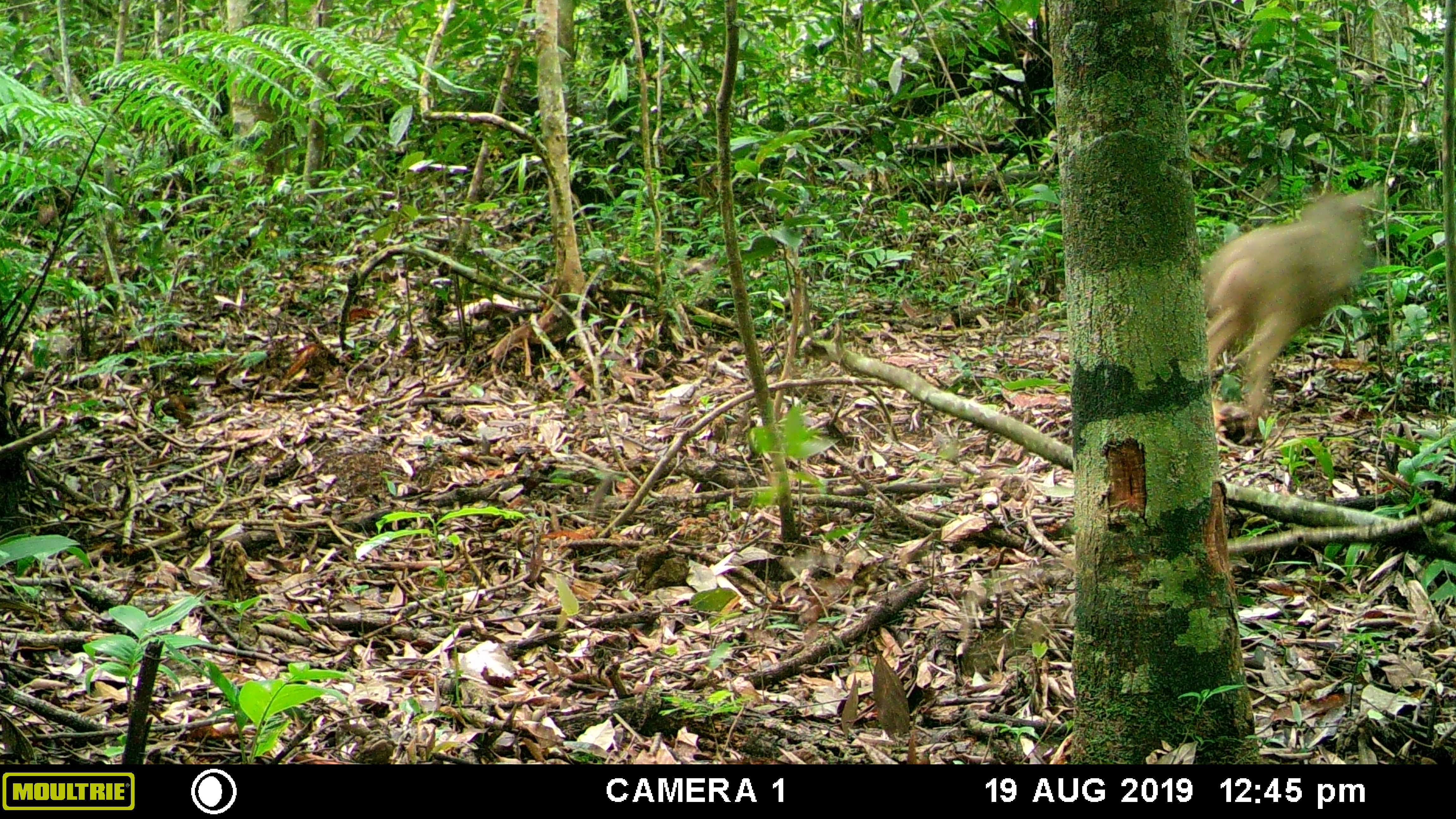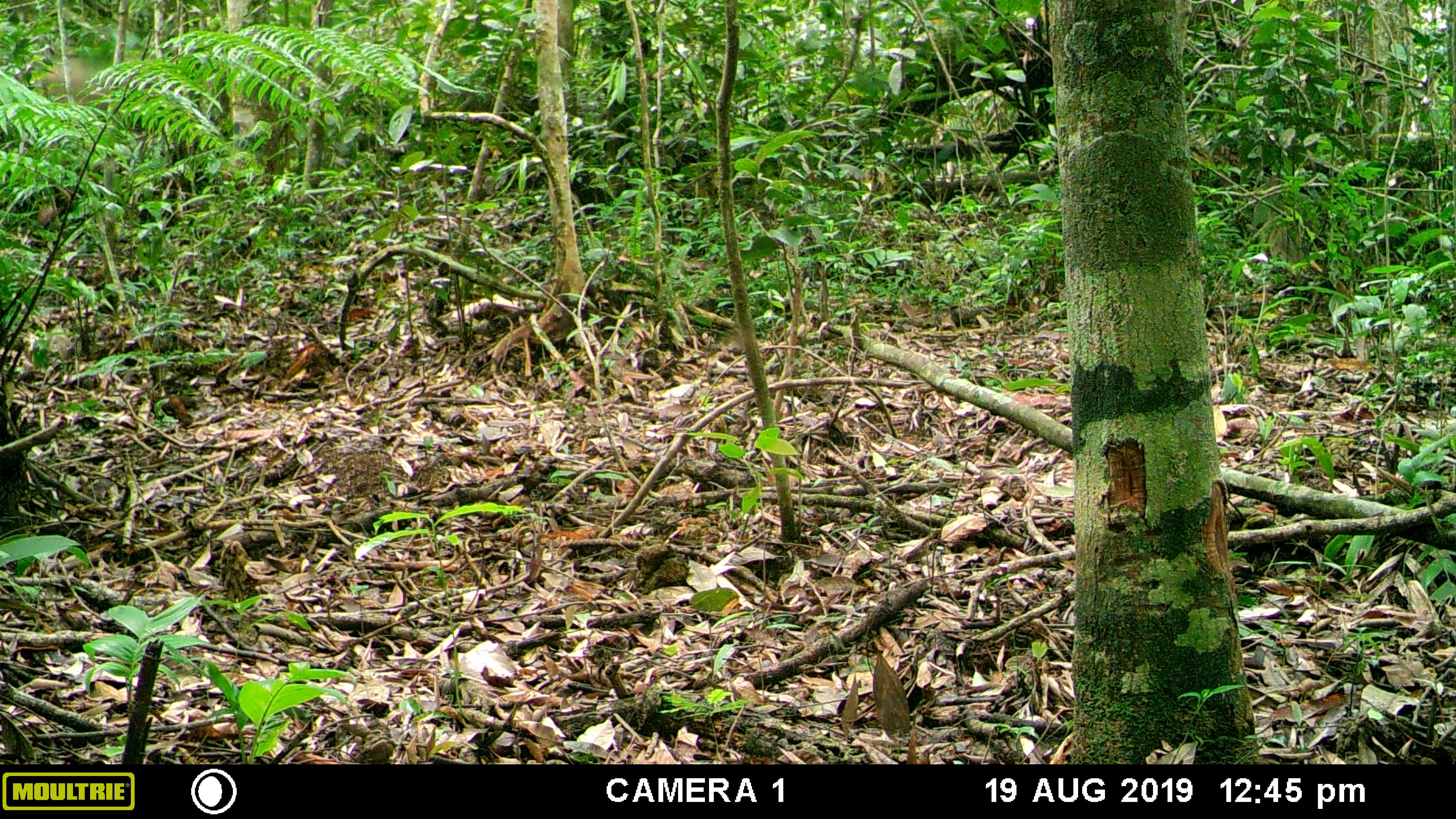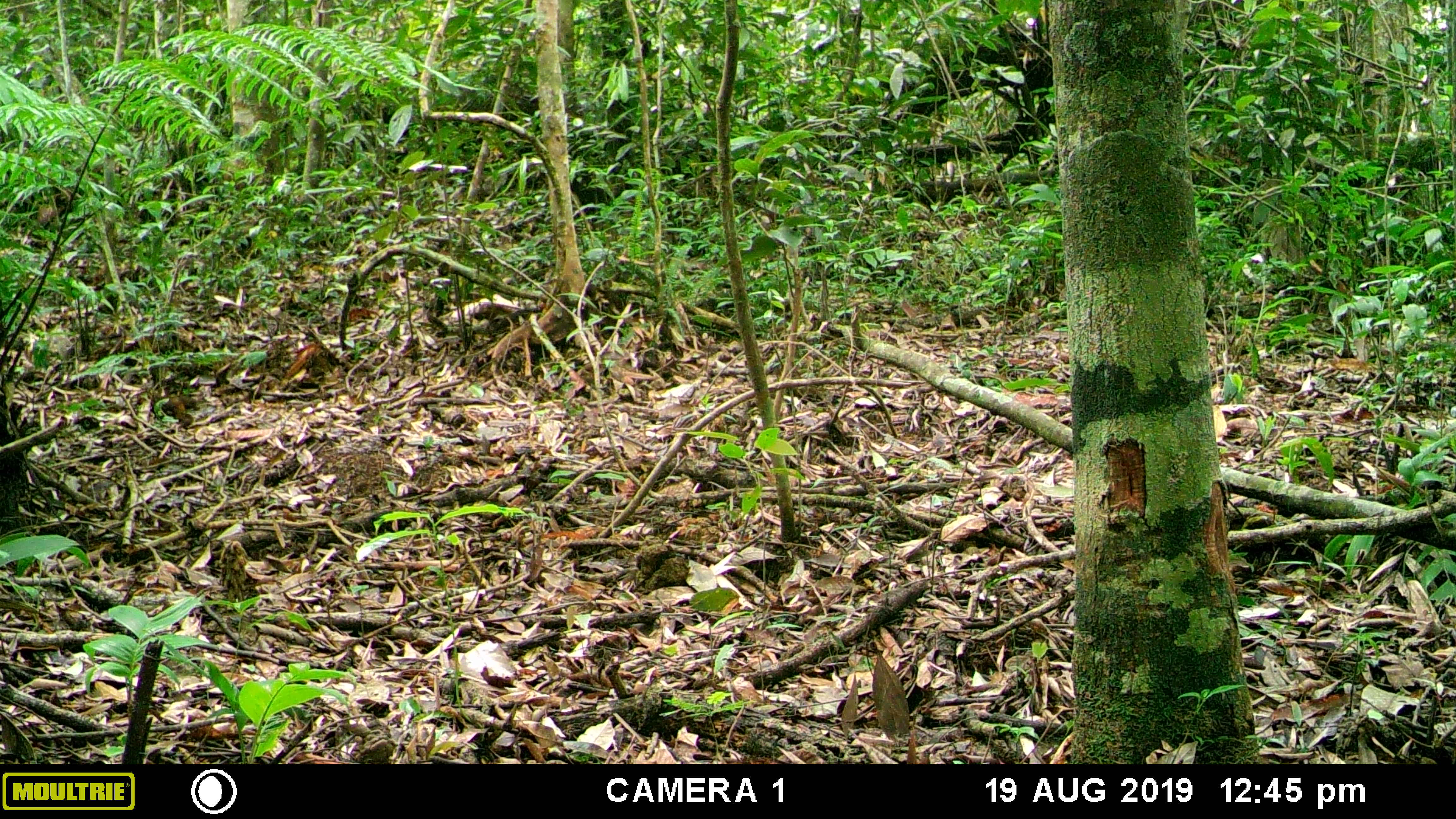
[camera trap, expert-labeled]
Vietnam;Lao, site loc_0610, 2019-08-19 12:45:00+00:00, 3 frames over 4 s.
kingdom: Animalia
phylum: Chordata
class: Mammalia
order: Artiodactyla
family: Suidae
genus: Sus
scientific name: Sus scrofa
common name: eurasian wild pig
Eurasian wild pig (Sus scrofa). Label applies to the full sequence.